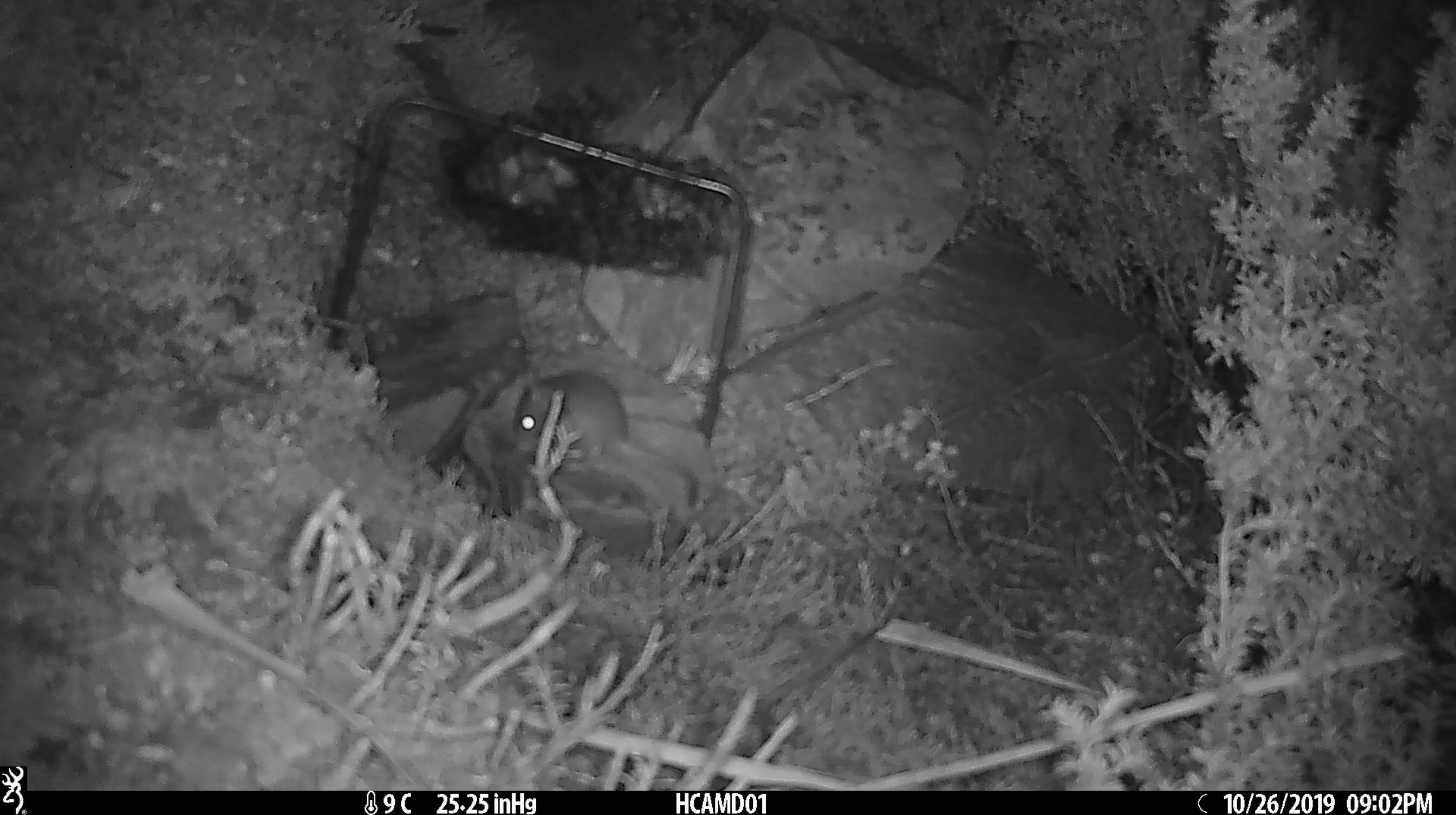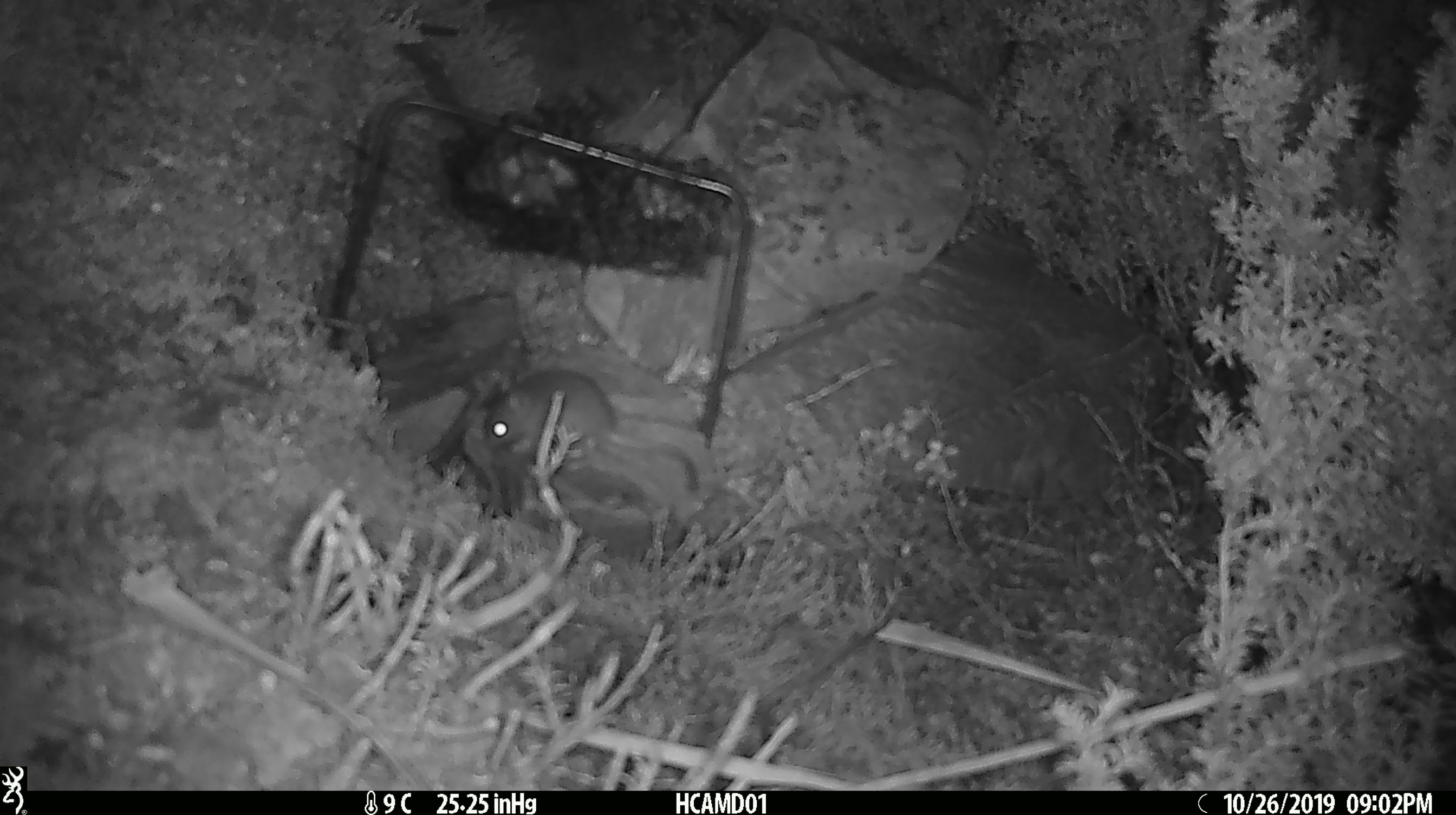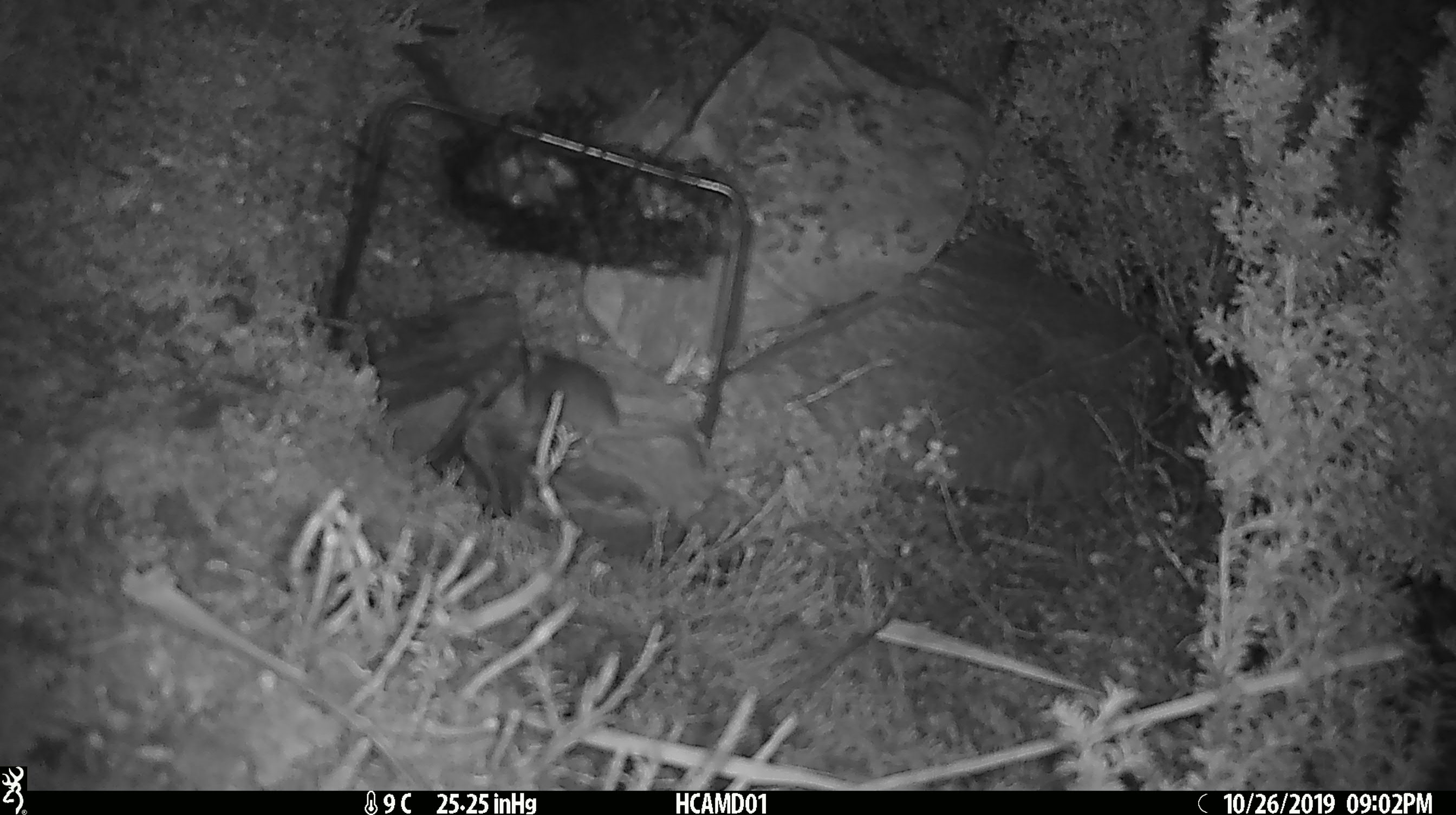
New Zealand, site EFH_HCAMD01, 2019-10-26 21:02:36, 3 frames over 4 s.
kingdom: Animalia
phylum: Chordata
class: Mammalia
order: Rodentia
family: Muridae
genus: Mus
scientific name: Mus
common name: mouse